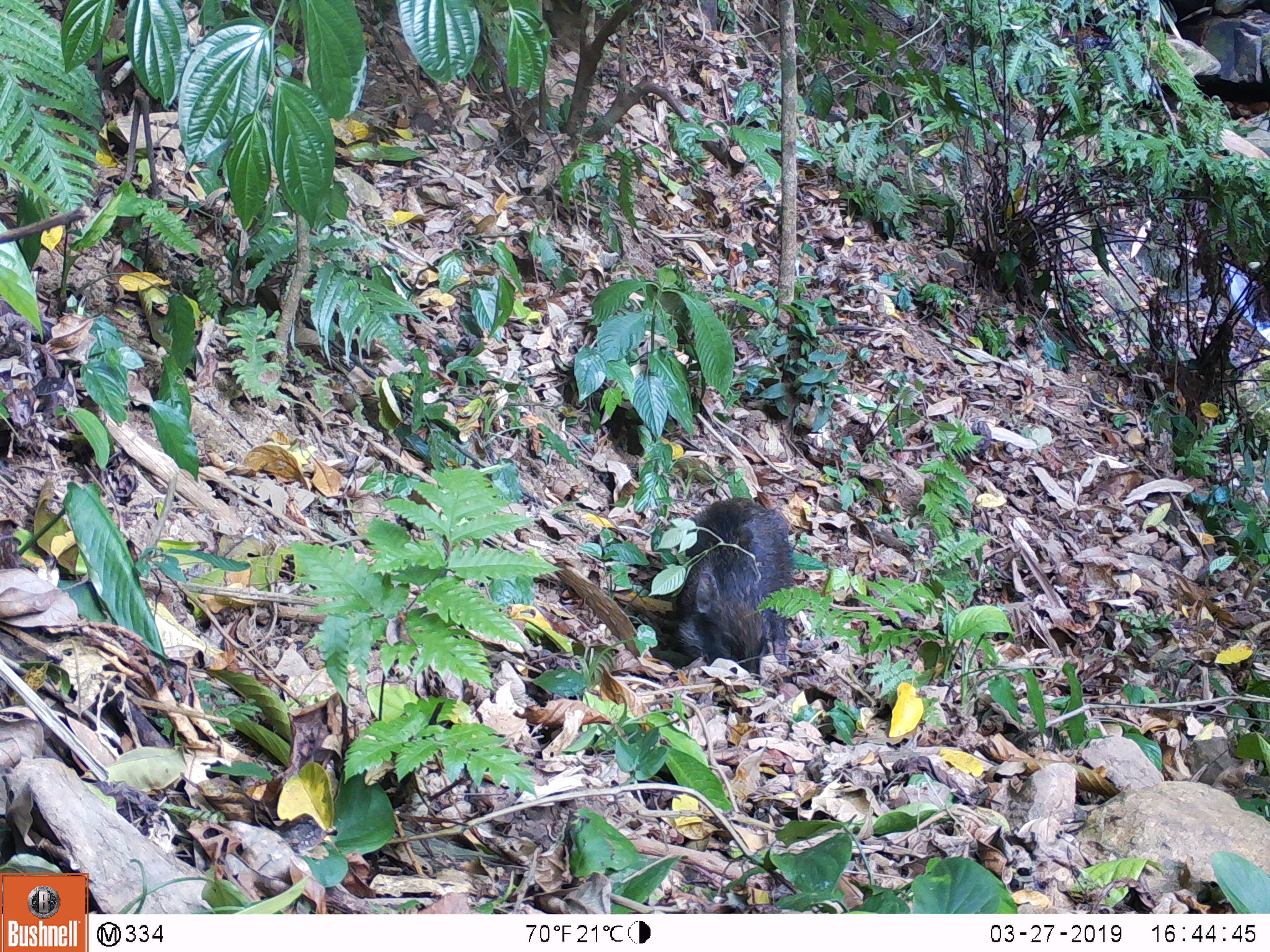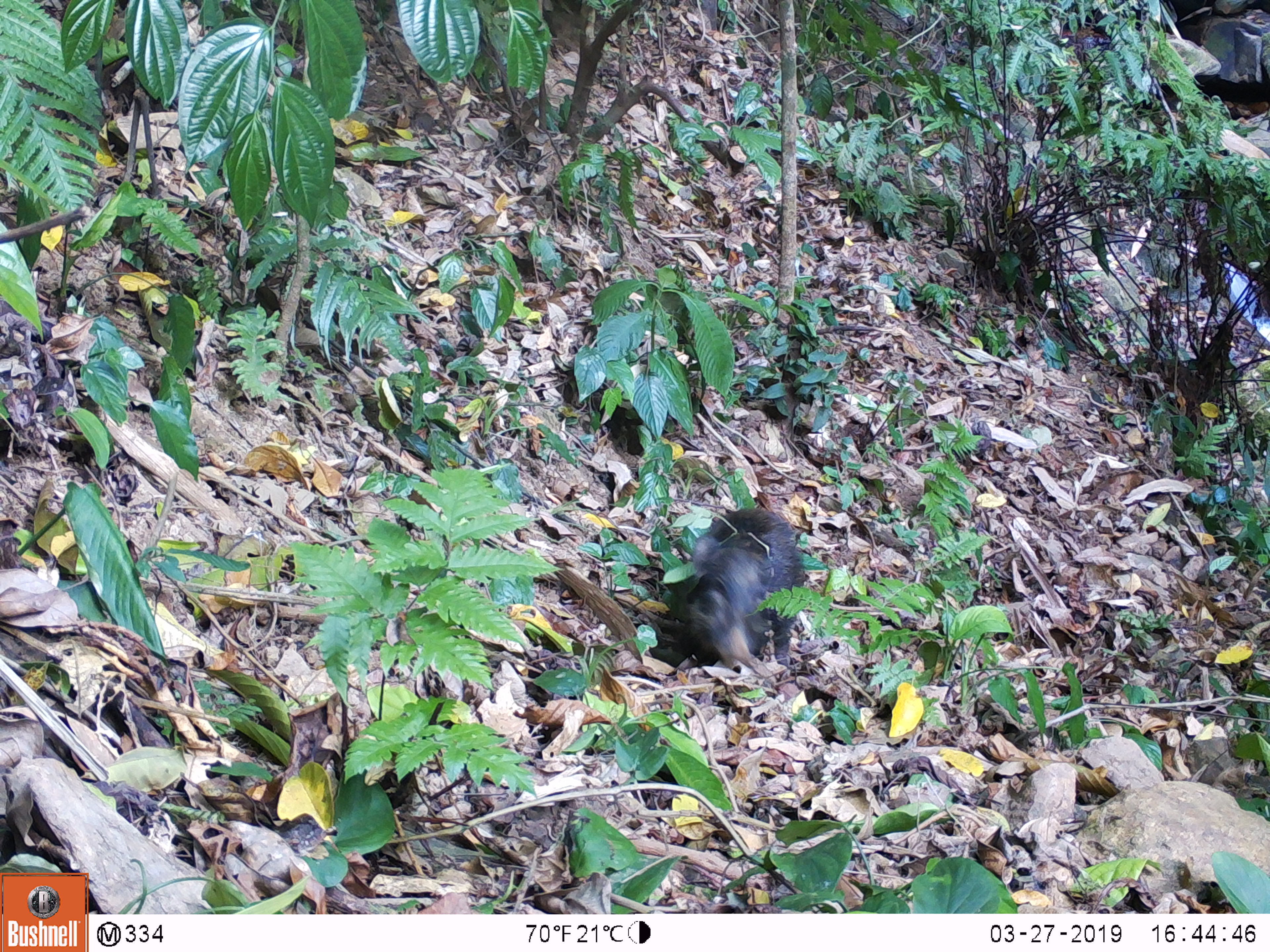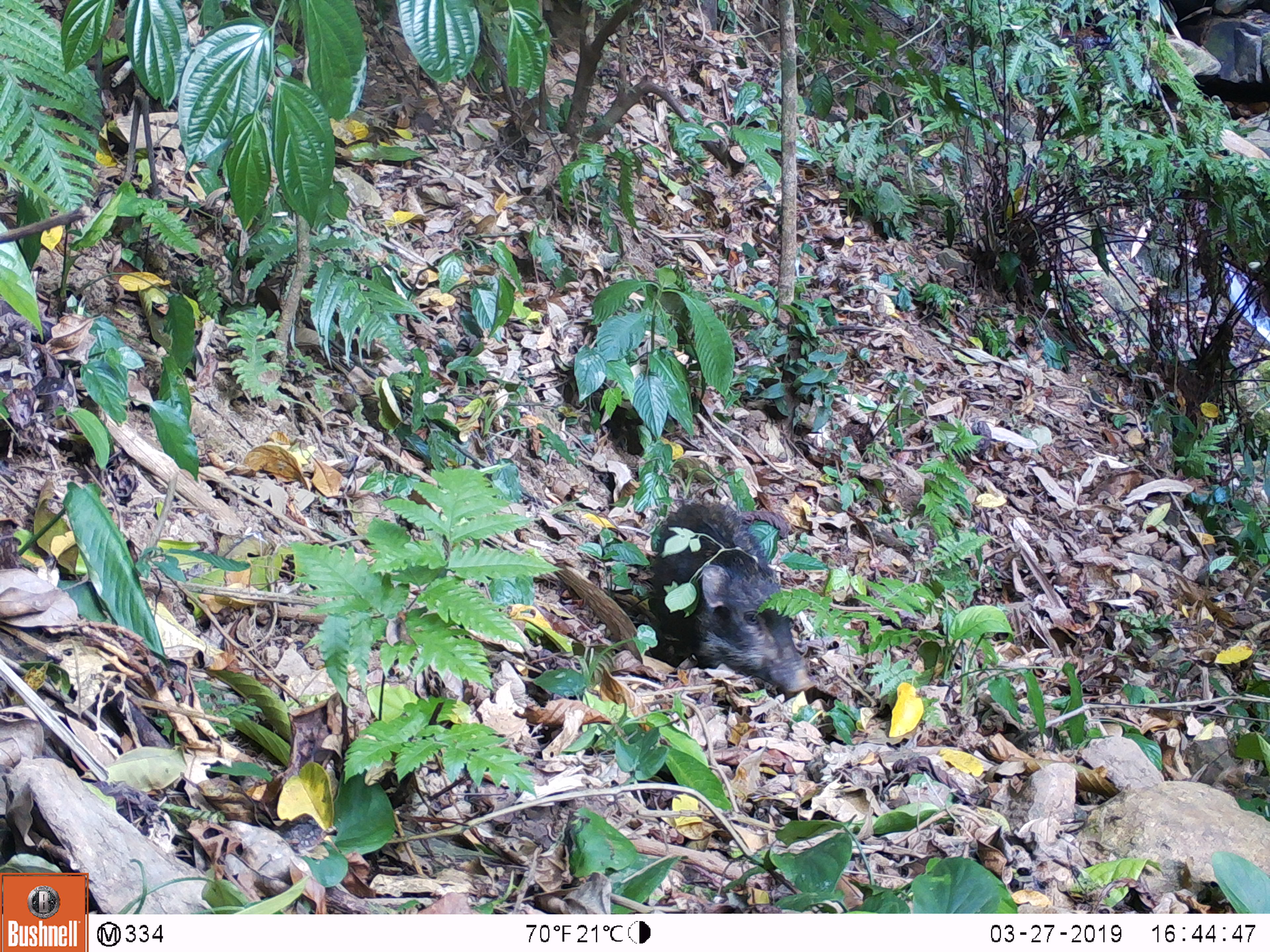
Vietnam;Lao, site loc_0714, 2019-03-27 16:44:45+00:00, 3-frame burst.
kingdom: Animalia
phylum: Chordata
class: Mammalia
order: Artiodactyla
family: Suidae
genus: Sus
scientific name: Sus scrofa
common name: eurasian wild pig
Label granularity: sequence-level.